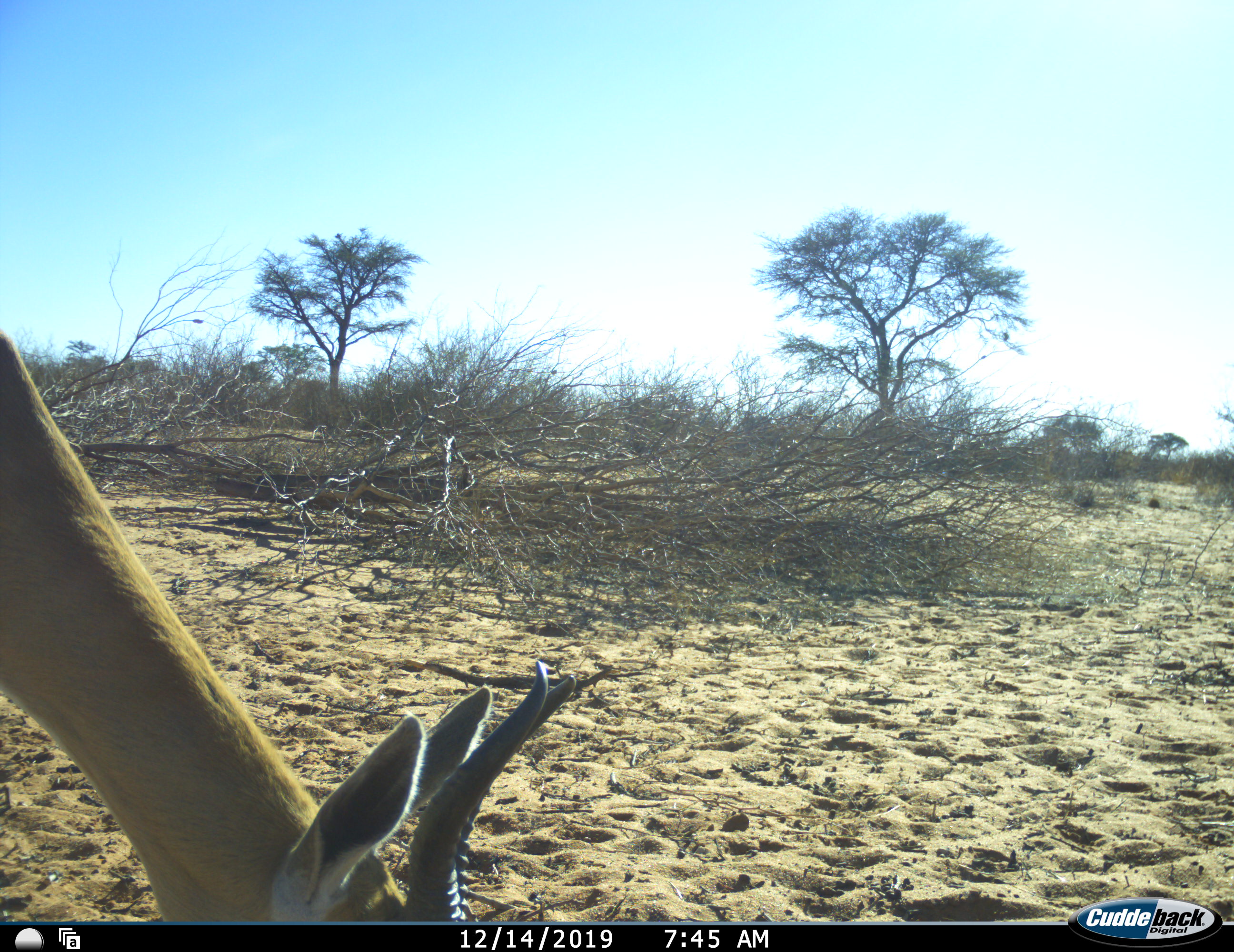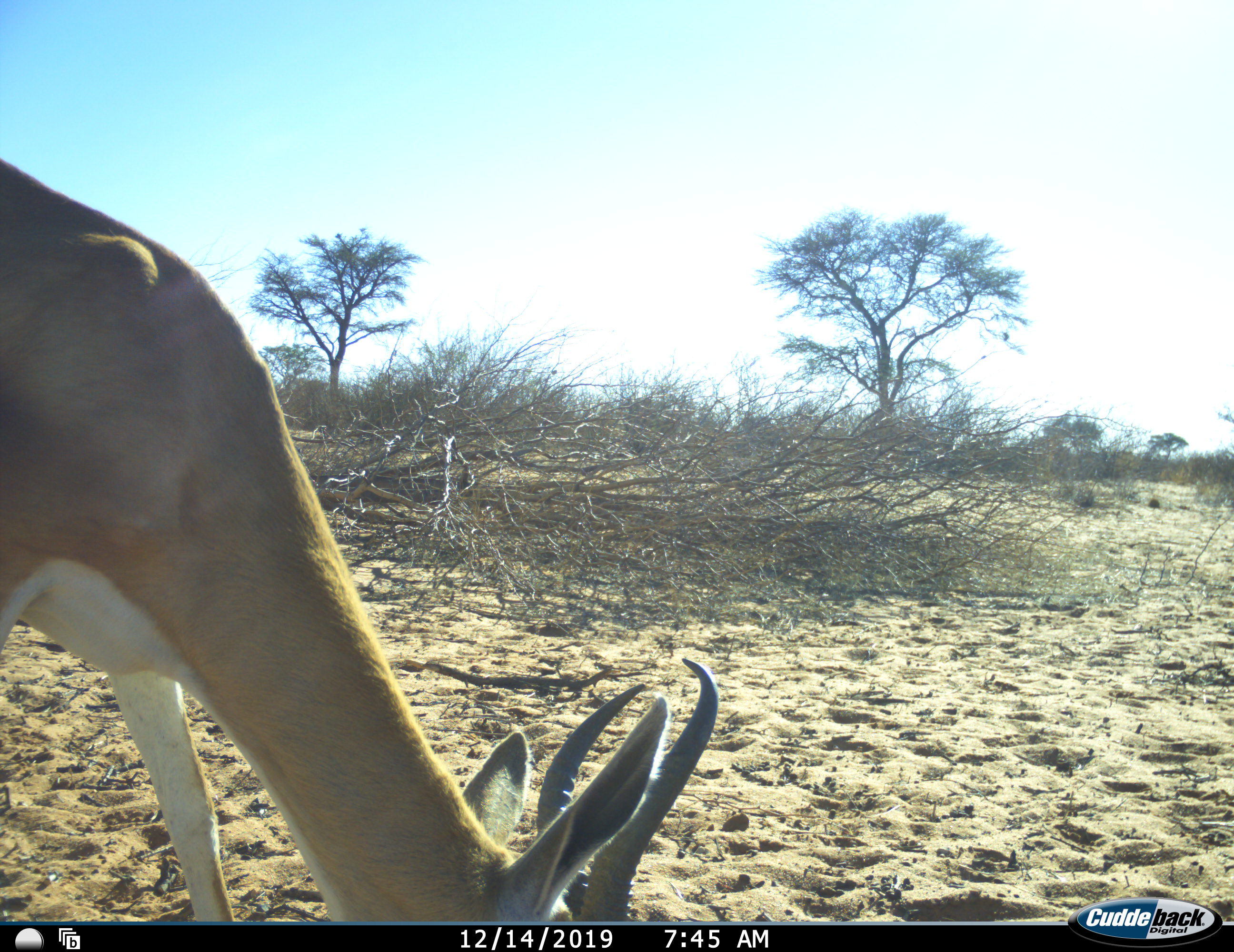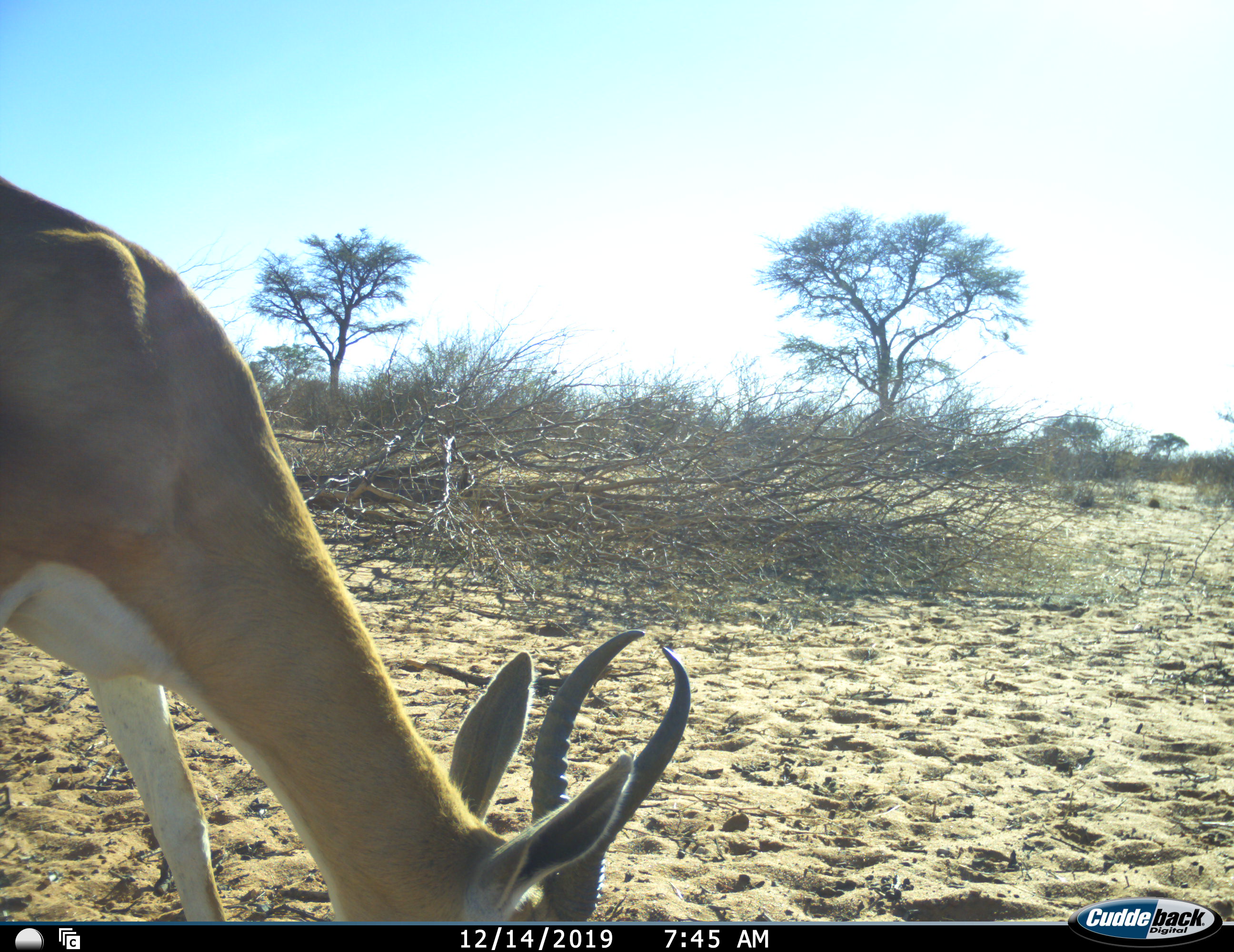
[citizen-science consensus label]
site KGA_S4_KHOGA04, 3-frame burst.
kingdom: Animalia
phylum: Chordata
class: Mammalia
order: Artiodactyla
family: Bovidae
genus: Antidorcas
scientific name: Antidorcas marsupialis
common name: springbok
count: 1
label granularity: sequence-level